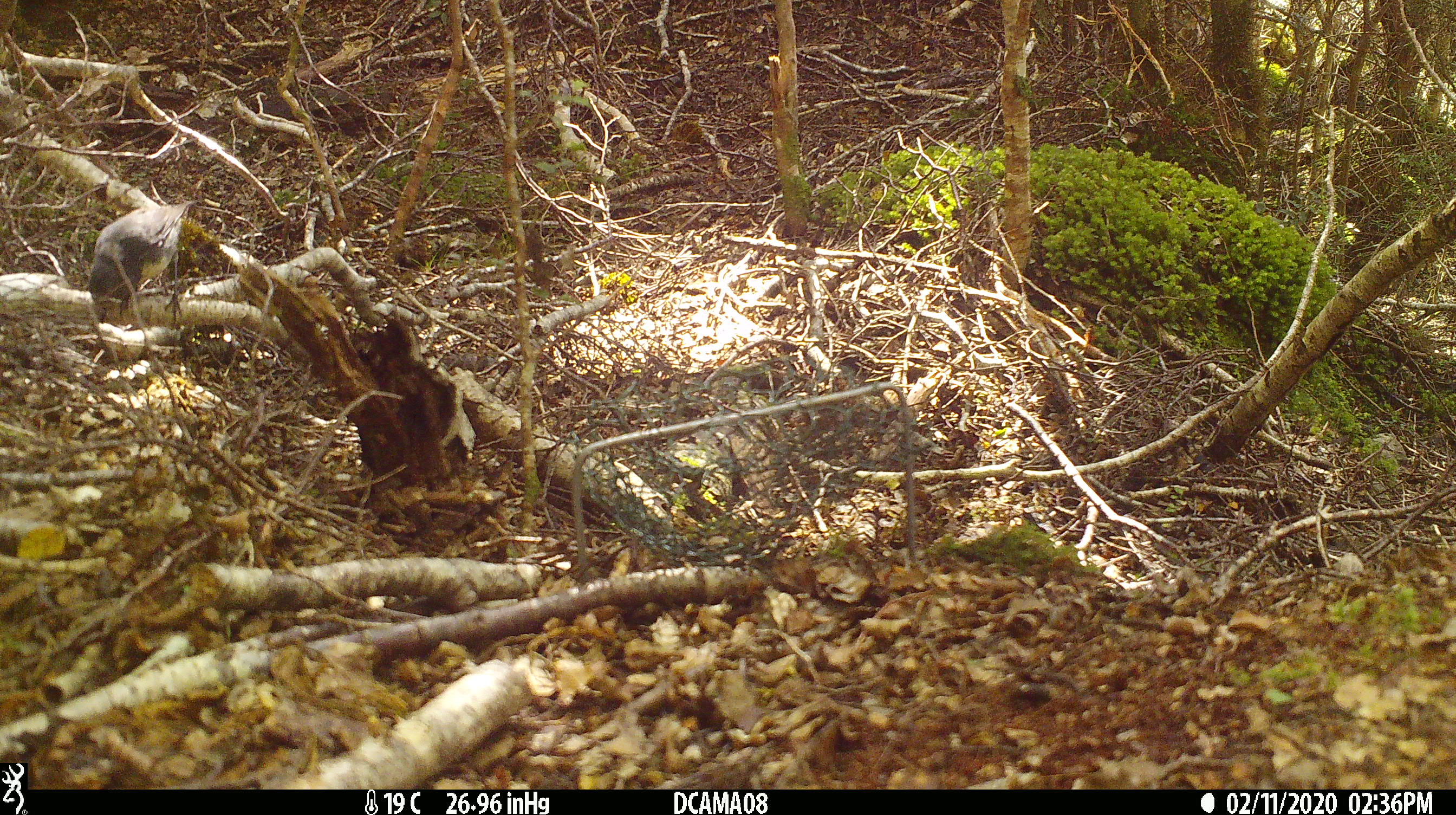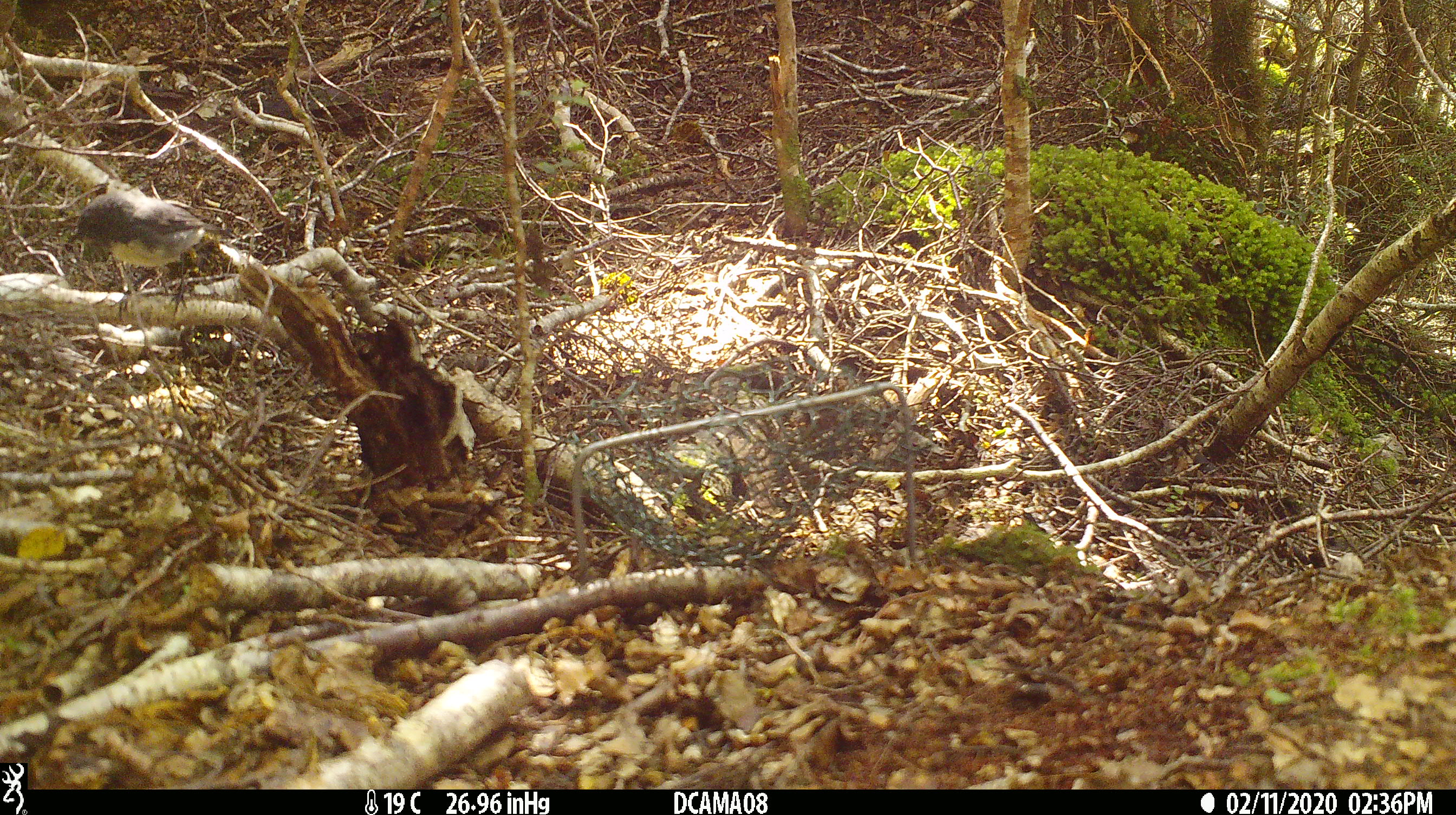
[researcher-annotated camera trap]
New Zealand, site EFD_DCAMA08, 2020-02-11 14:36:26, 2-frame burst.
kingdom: Animalia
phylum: Chordata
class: Aves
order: Passeriformes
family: Petroicidae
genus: Petroica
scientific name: Petroica australis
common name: new zealand robin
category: robin